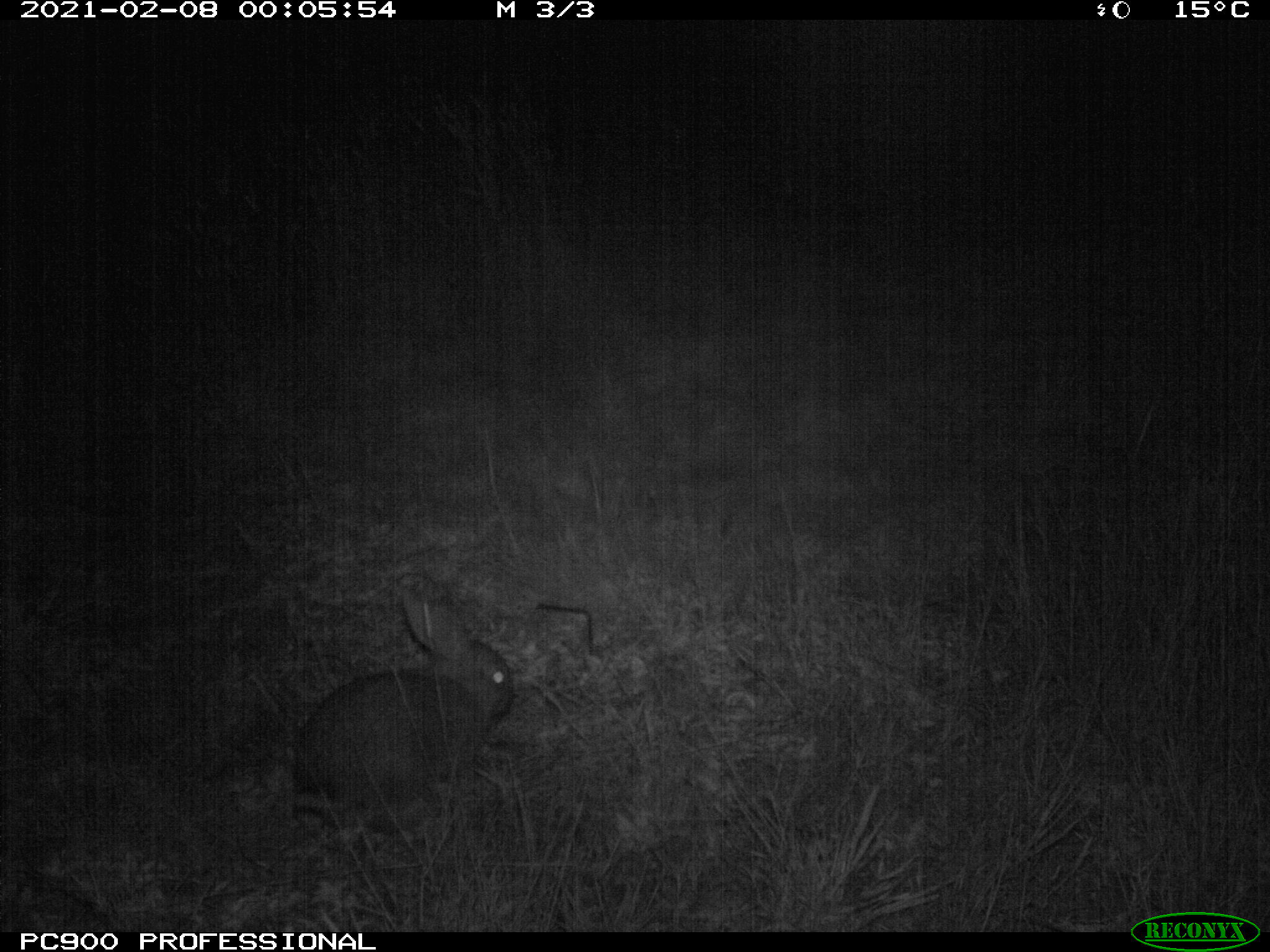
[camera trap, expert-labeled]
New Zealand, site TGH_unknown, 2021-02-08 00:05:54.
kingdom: Animalia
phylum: Chordata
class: Mammalia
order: Lagomorpha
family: Leporidae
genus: Oryctolagus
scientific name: Oryctolagus cuniculus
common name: european rabbit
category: rabbit